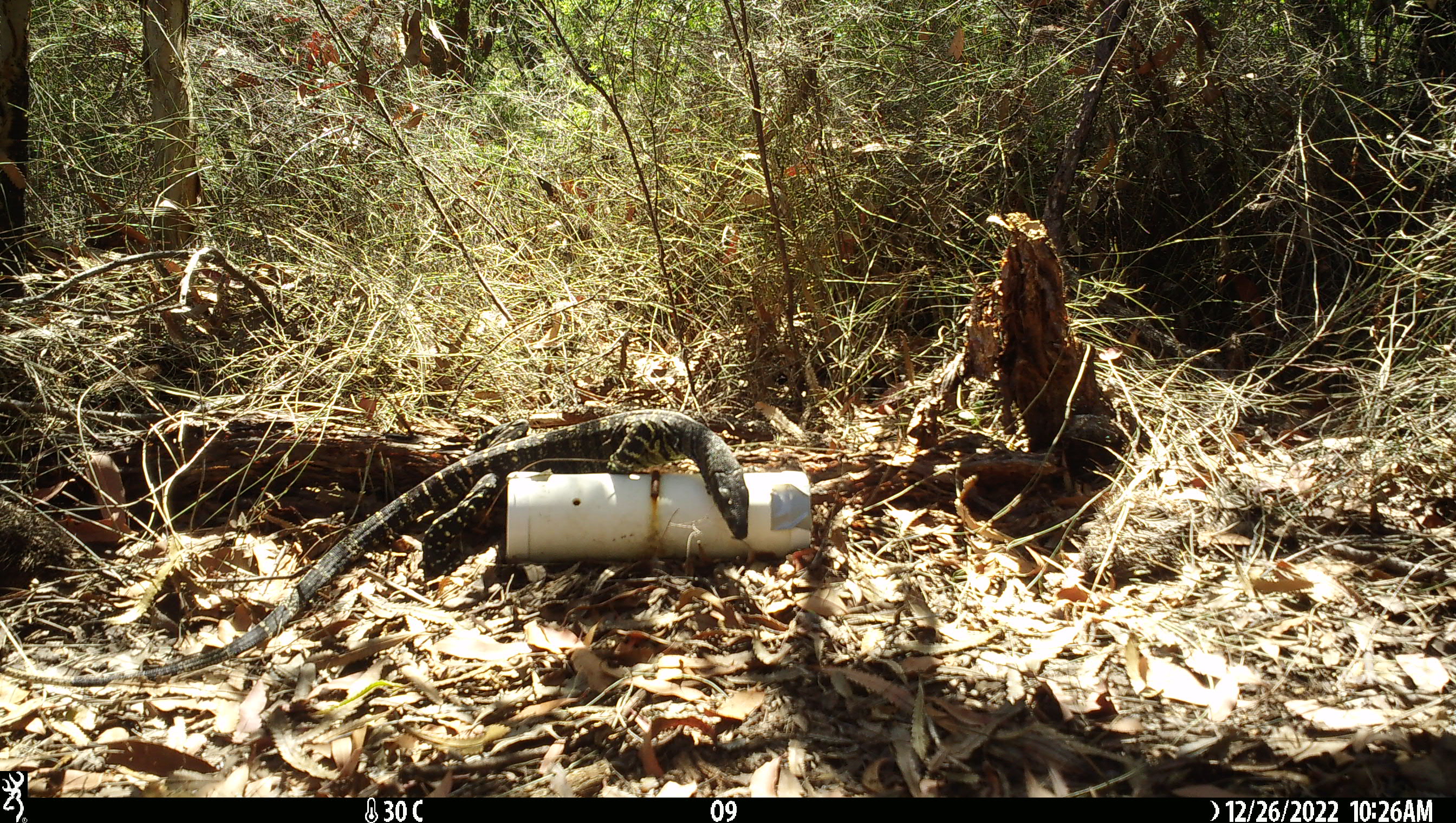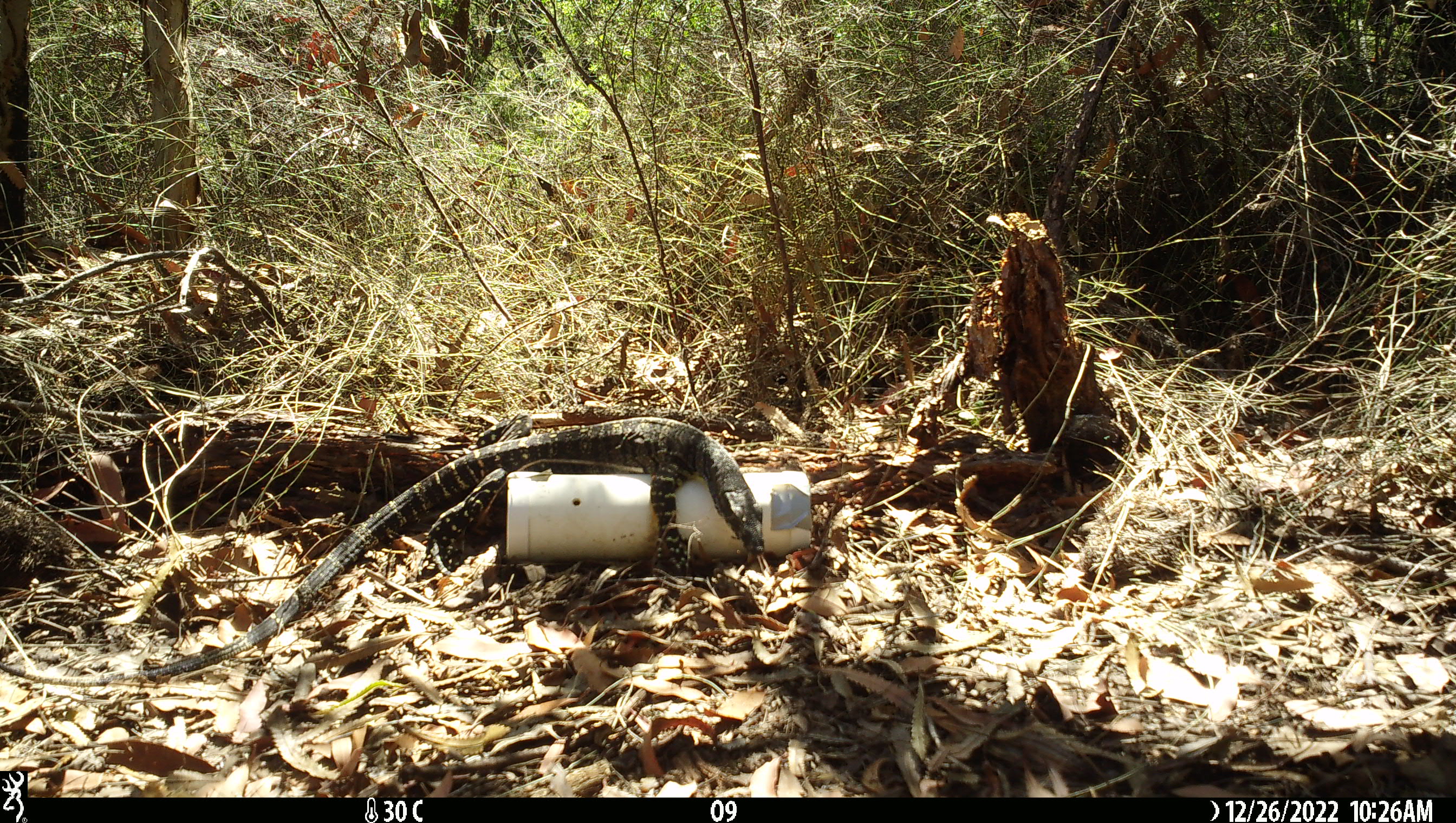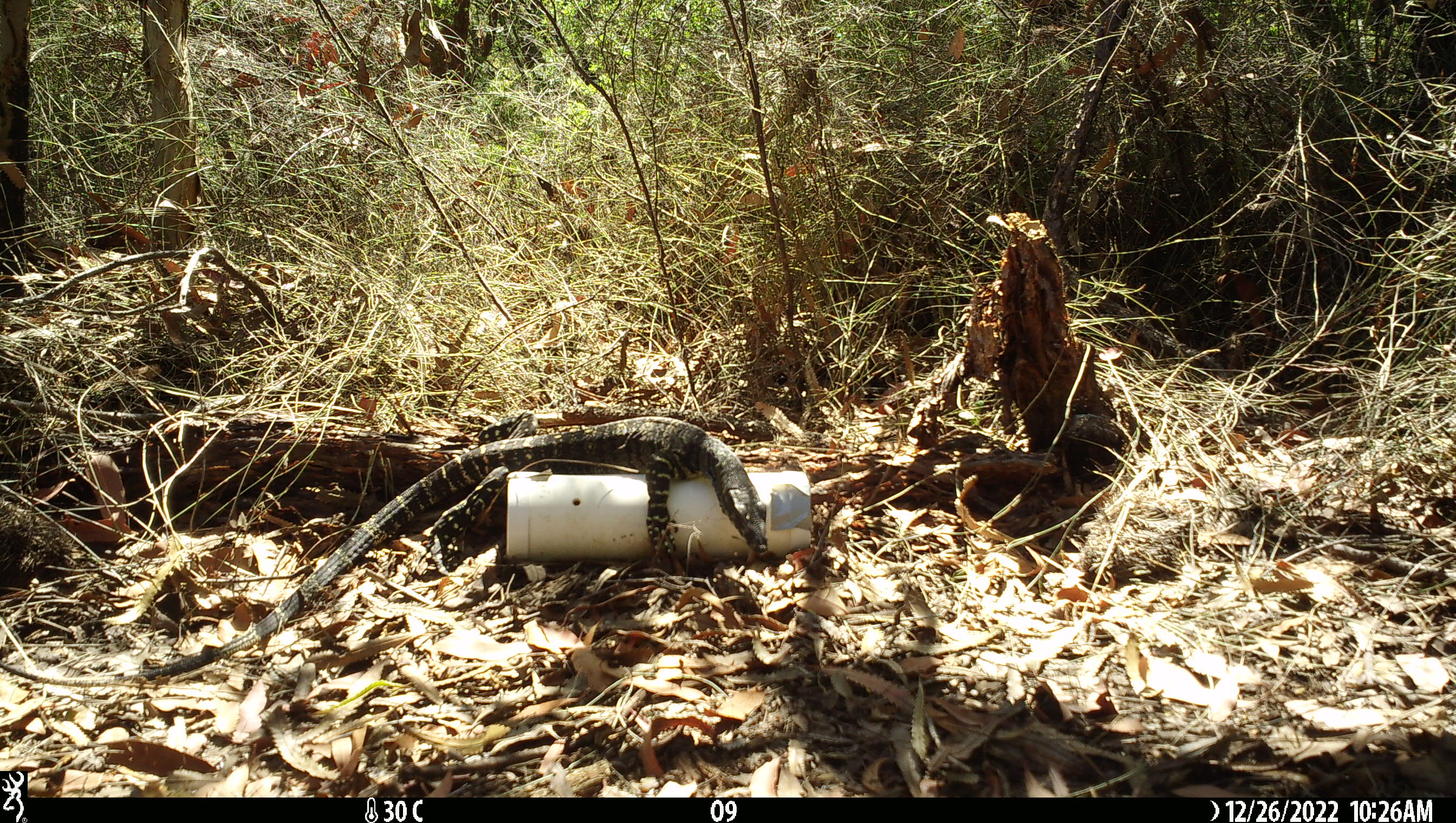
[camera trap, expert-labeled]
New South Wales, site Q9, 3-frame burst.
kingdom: Animalia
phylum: Chordata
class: Reptilia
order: Squamata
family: Varanidae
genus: Varanus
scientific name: Varanus varius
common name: lace monitor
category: goanna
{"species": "goanna (lace monitor) (Varanus varius)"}